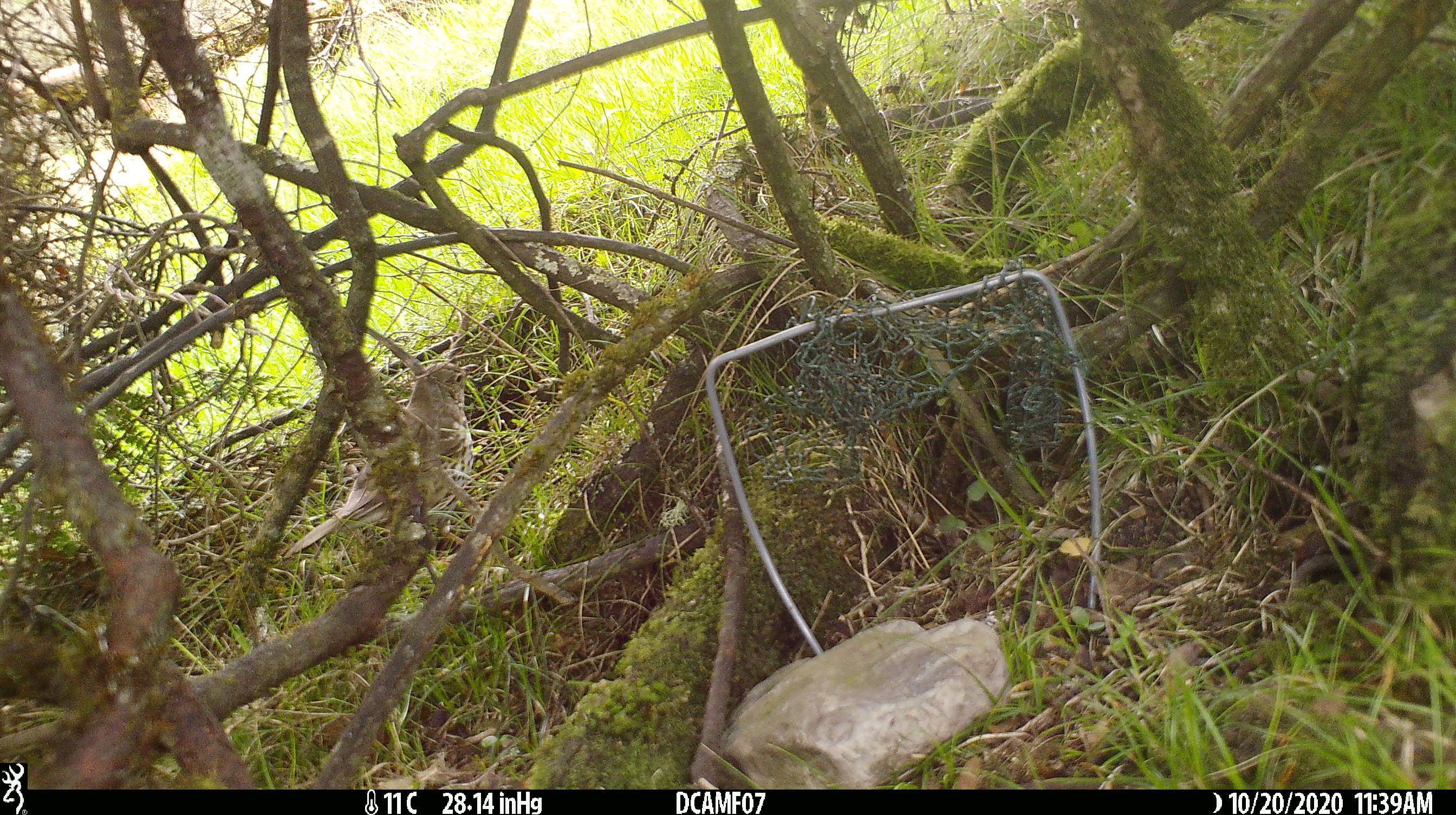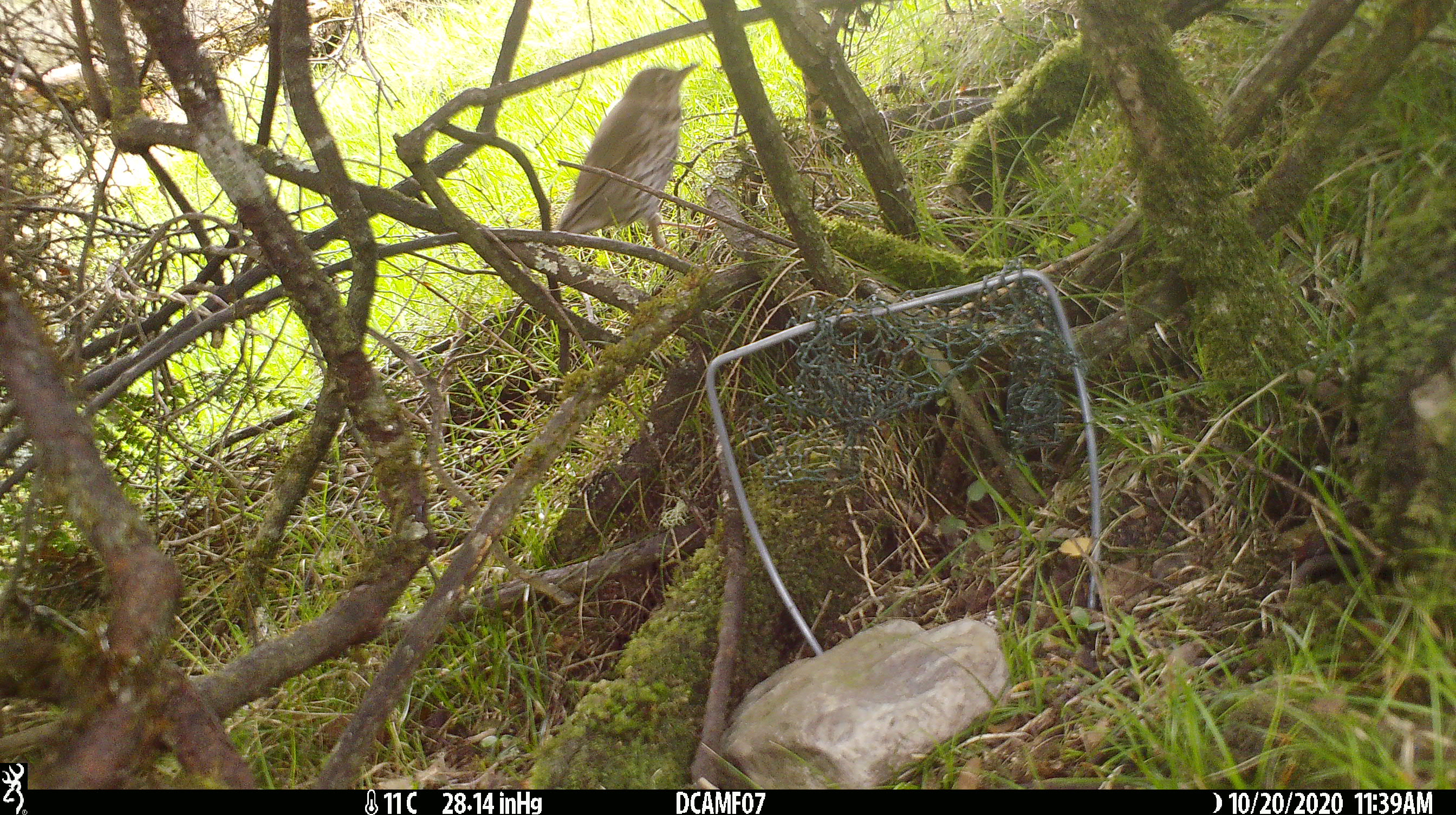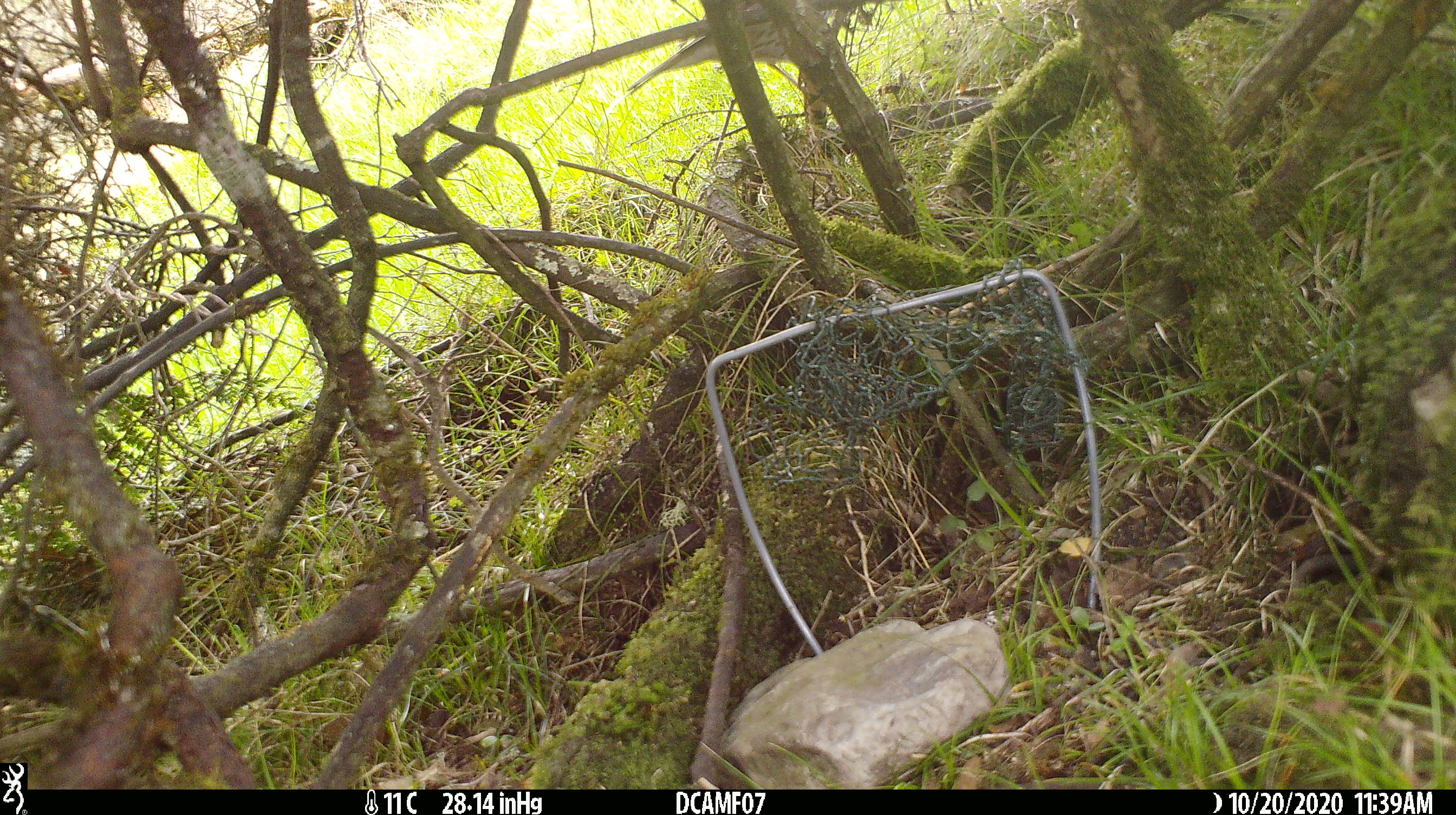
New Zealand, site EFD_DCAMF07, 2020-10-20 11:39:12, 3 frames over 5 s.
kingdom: Animalia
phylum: Chordata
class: Aves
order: Passeriformes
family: Turdidae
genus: Turdus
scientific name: Turdus philomelos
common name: song thrush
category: thrush